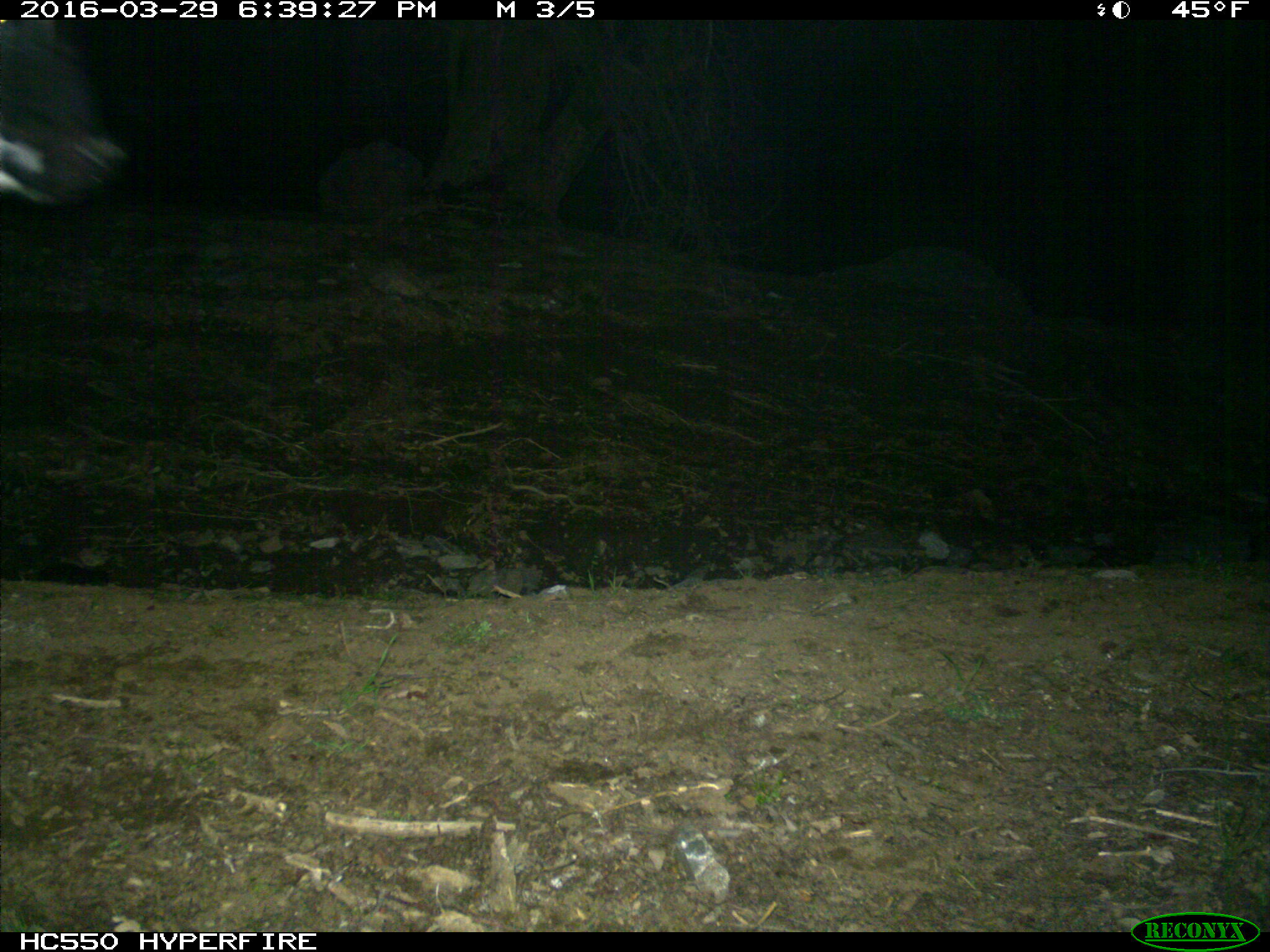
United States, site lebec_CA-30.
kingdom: Animalia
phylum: Chordata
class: Mammalia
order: Artiodactyla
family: Bovidae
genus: Bos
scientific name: Bos taurus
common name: domestic cow